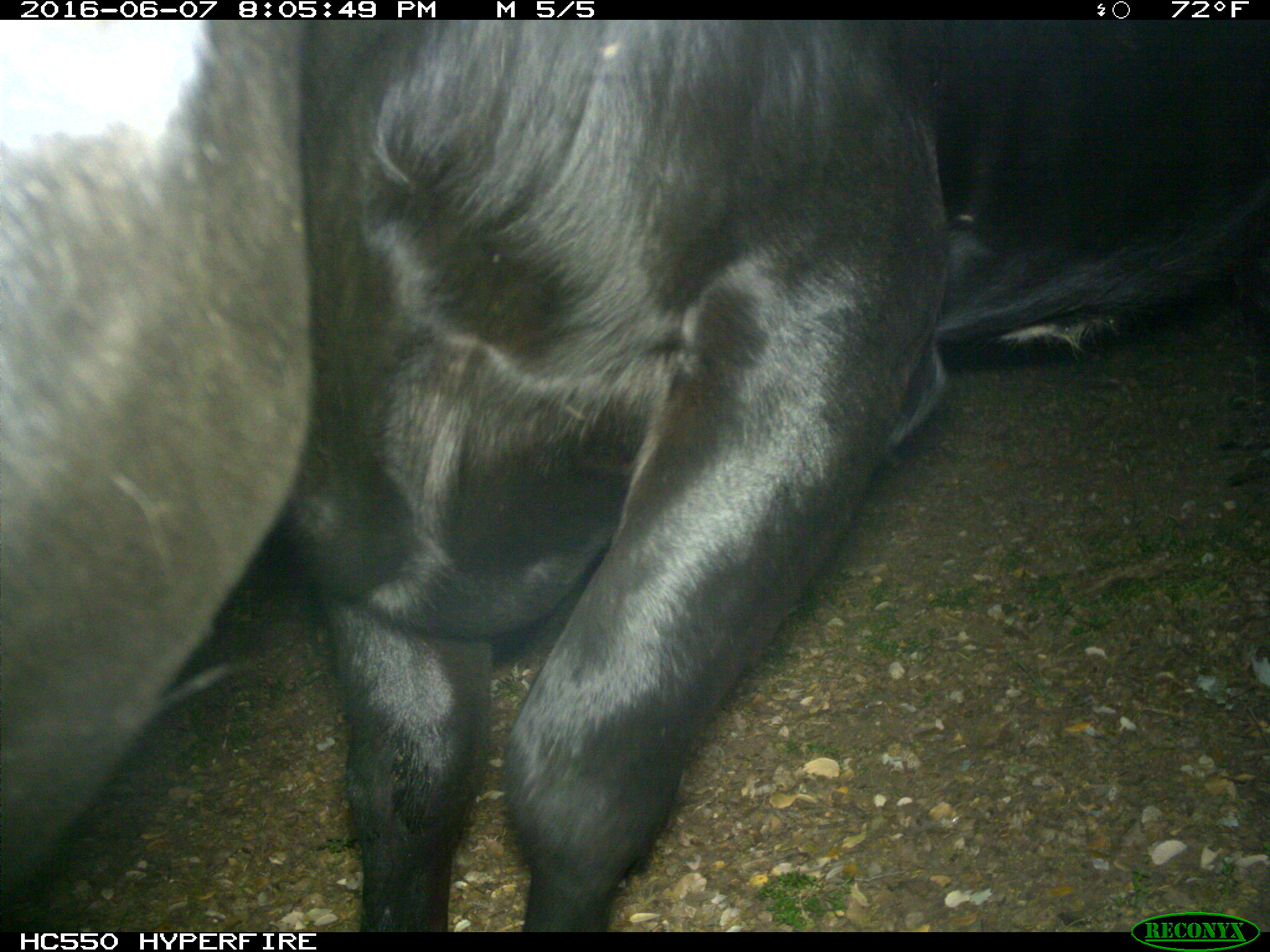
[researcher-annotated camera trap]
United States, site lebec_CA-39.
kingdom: Animalia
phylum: Chordata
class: Mammalia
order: Artiodactyla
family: Bovidae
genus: Bos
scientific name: Bos taurus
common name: domestic cow